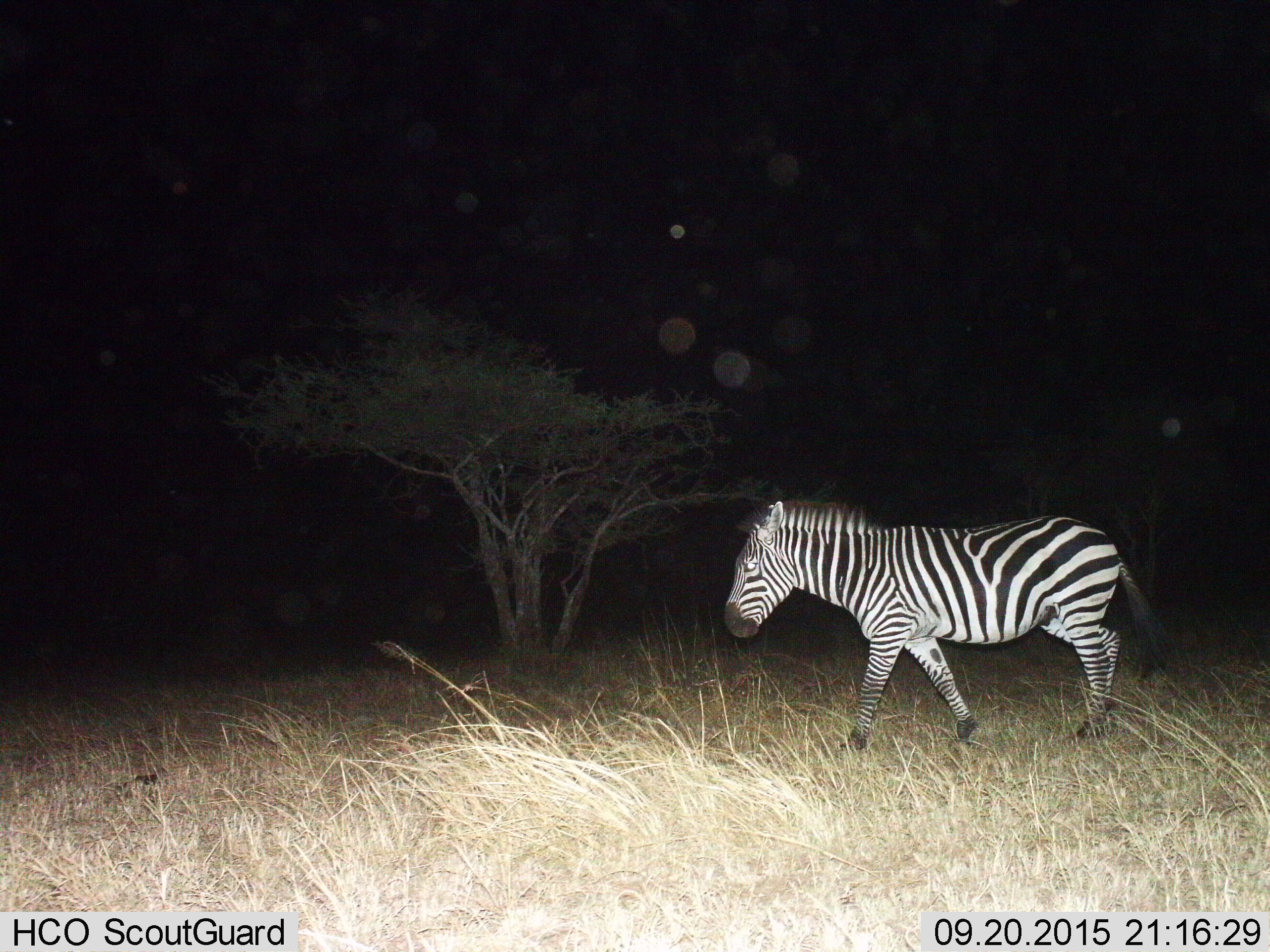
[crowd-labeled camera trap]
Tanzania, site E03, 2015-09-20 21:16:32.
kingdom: Animalia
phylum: Chordata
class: Mammalia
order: Perissodactyla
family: Equidae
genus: Equus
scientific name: Equus quagga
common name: plains zebra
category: zebra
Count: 1.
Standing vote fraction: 20%.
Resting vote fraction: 0%.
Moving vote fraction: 85%.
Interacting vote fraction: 0%.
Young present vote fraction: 0%.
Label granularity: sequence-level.